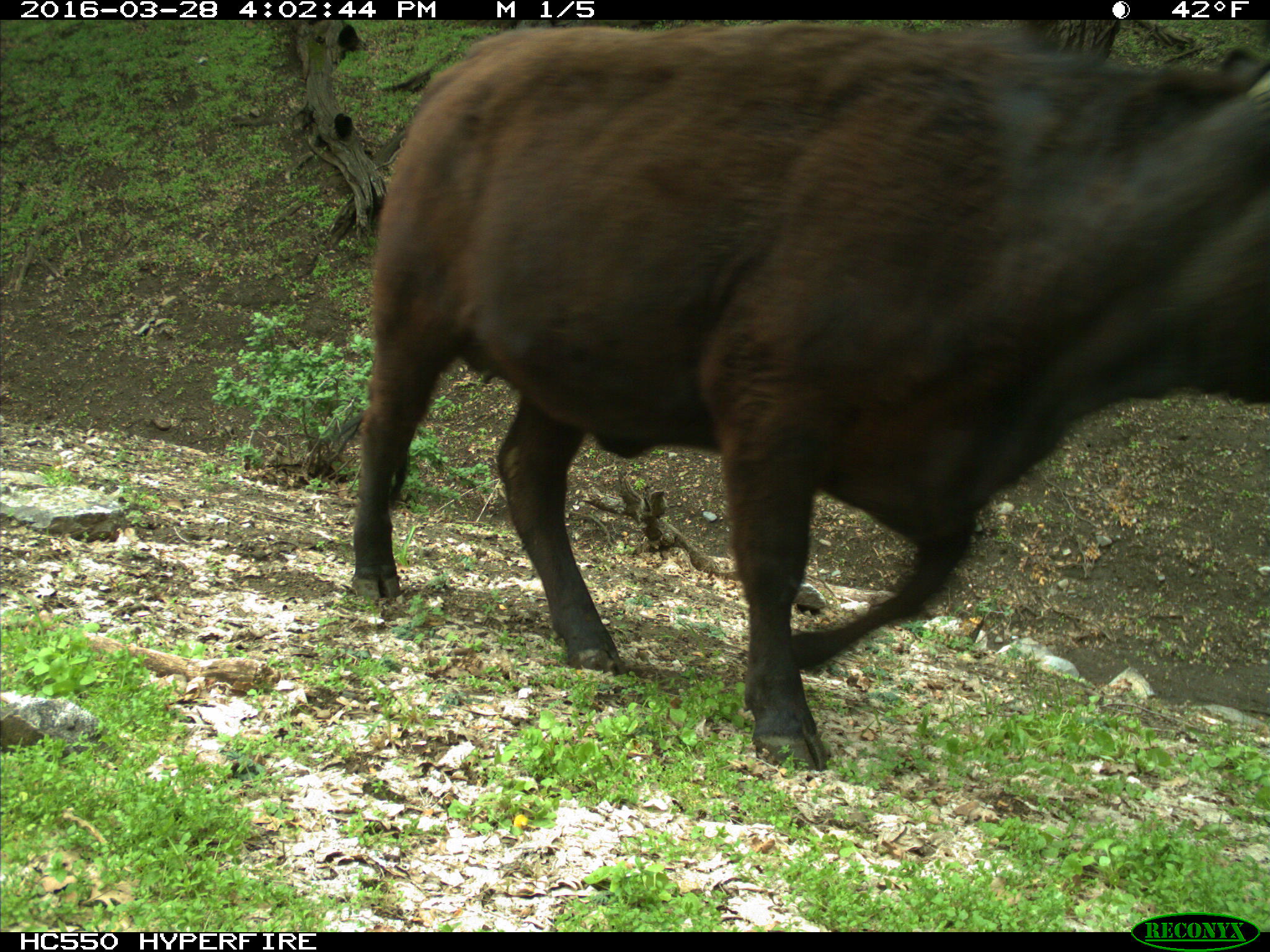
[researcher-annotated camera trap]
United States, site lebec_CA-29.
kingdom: Animalia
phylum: Chordata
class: Mammalia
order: Artiodactyla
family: Bovidae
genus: Bos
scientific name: Bos taurus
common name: domestic cow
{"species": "Bos taurus (domestic cow)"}